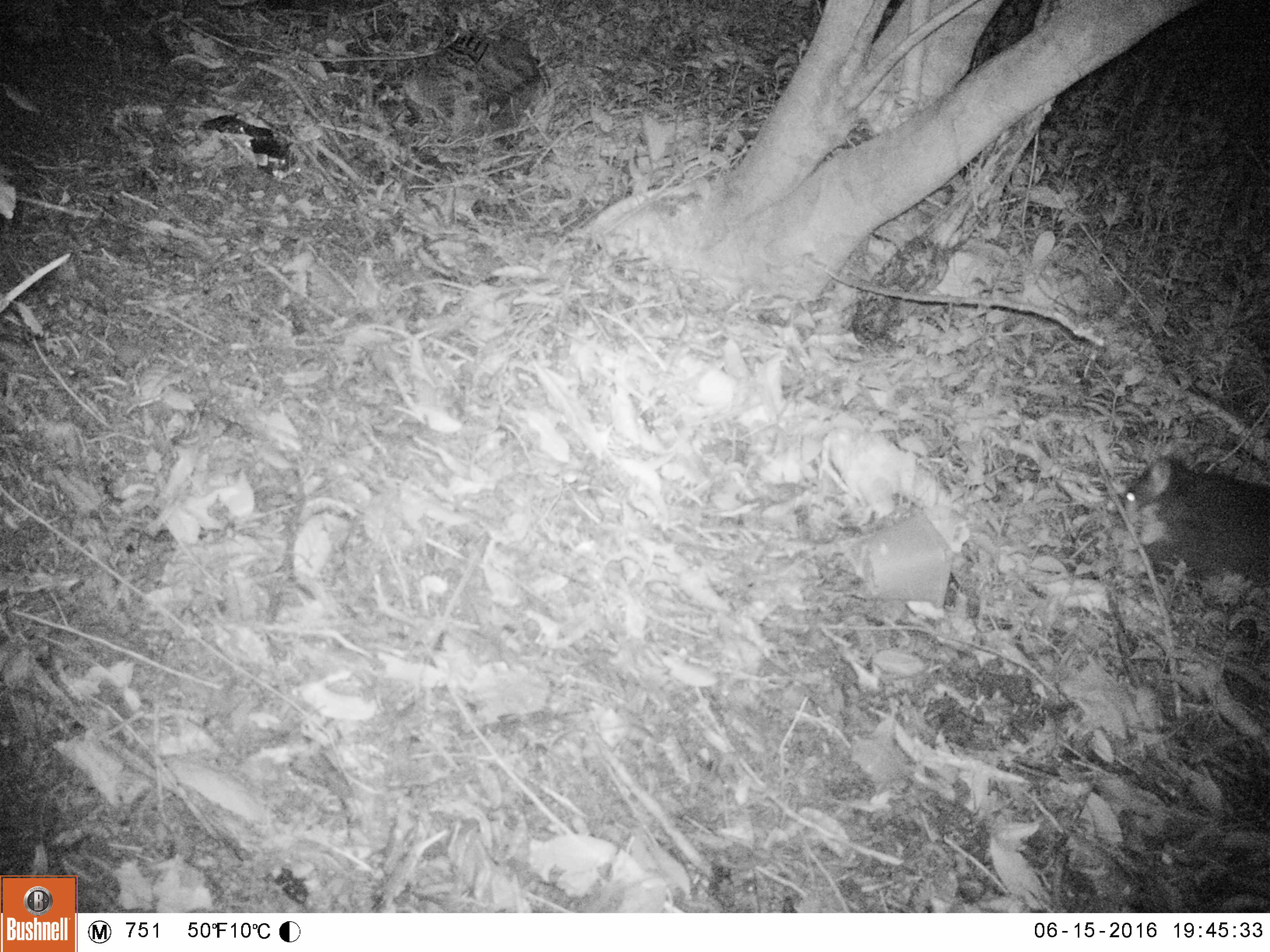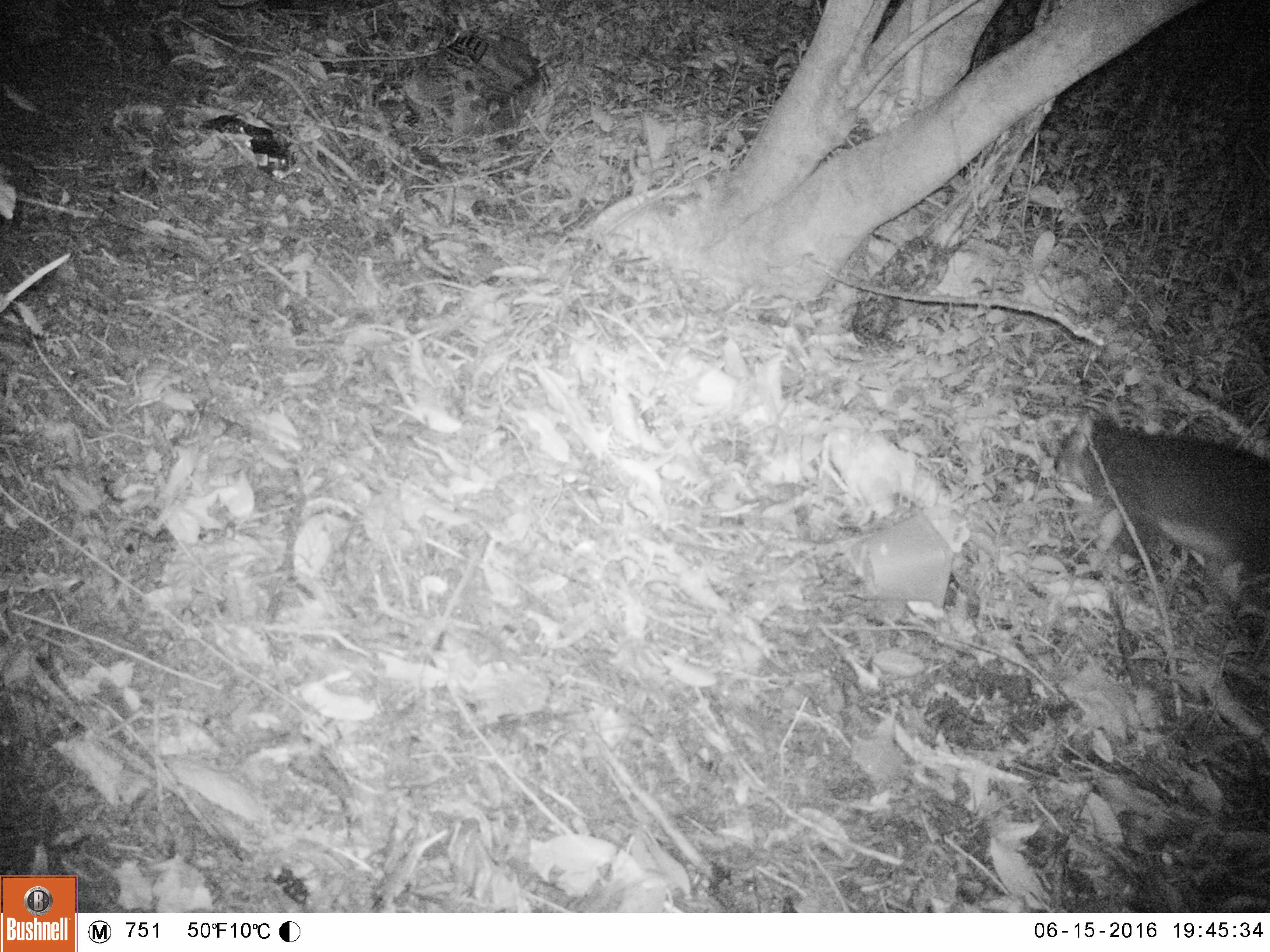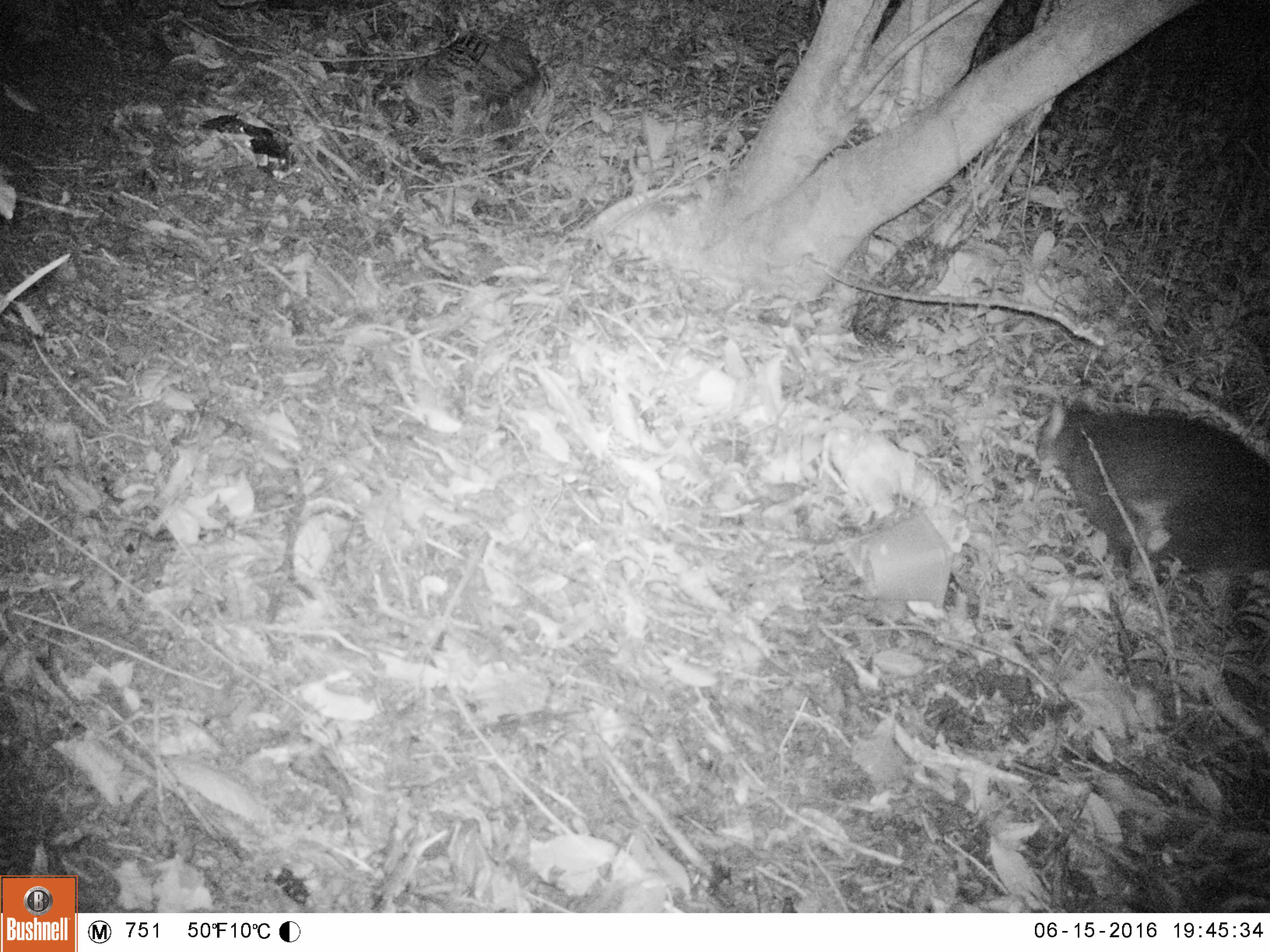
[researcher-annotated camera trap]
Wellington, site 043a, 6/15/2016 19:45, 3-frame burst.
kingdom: Animalia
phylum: Chordata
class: Mammalia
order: Didelphimorphia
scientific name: Didelphimorphia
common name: possum